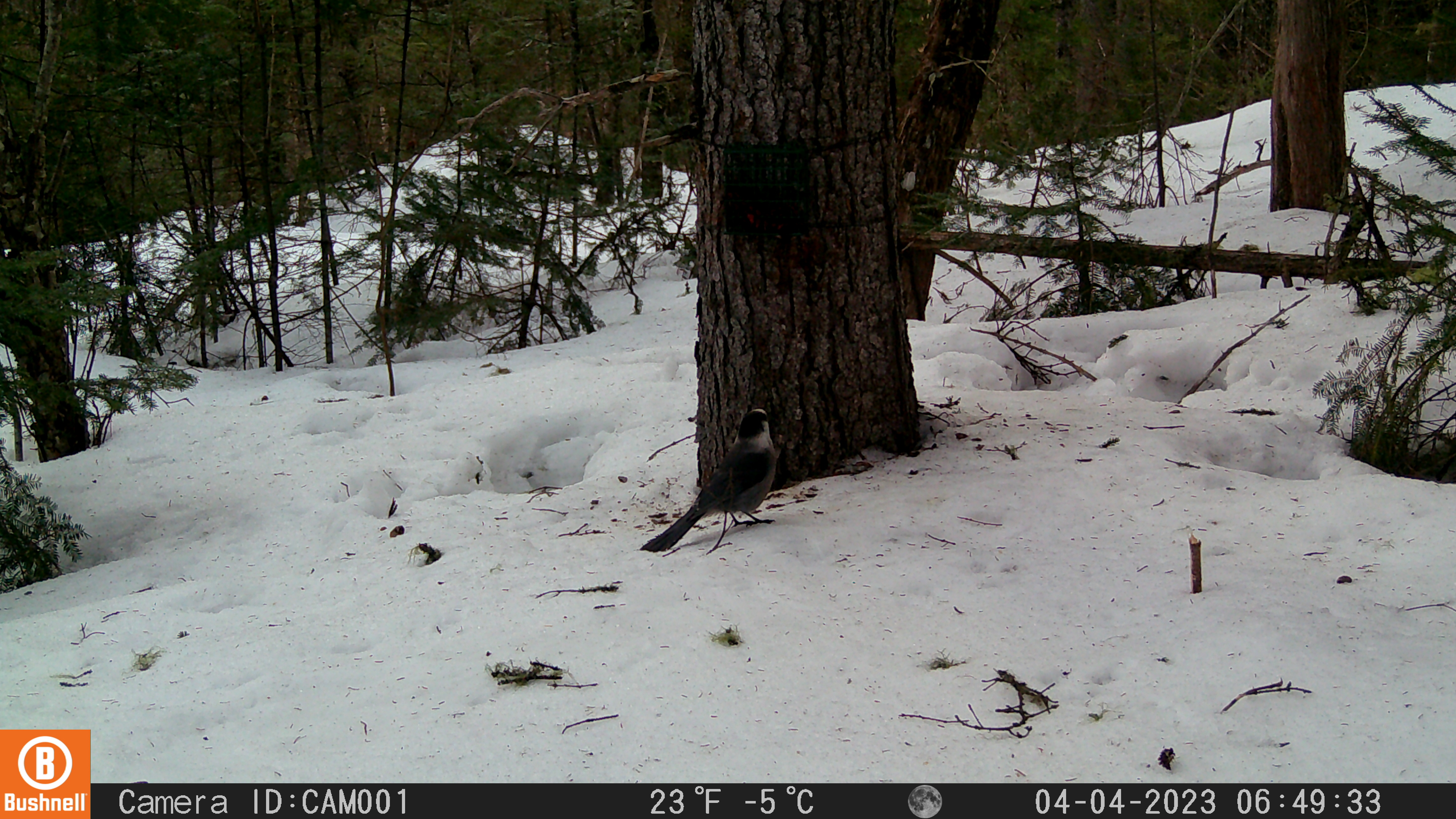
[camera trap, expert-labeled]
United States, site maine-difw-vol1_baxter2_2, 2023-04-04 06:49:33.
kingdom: Animalia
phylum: Chordata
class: Aves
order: Passeriformes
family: Corvidae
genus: Perisoreus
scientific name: Perisoreus canadensis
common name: canada jay